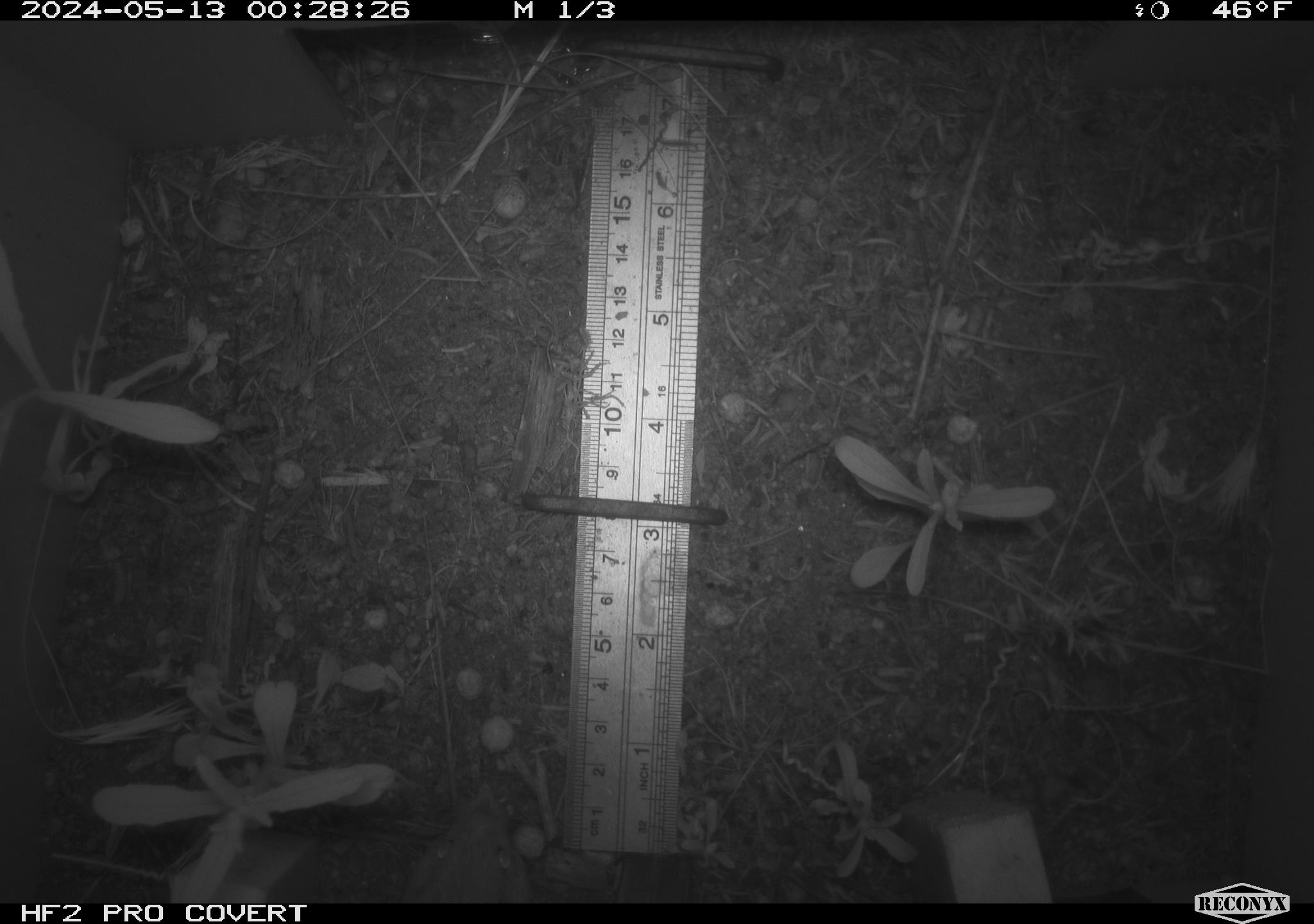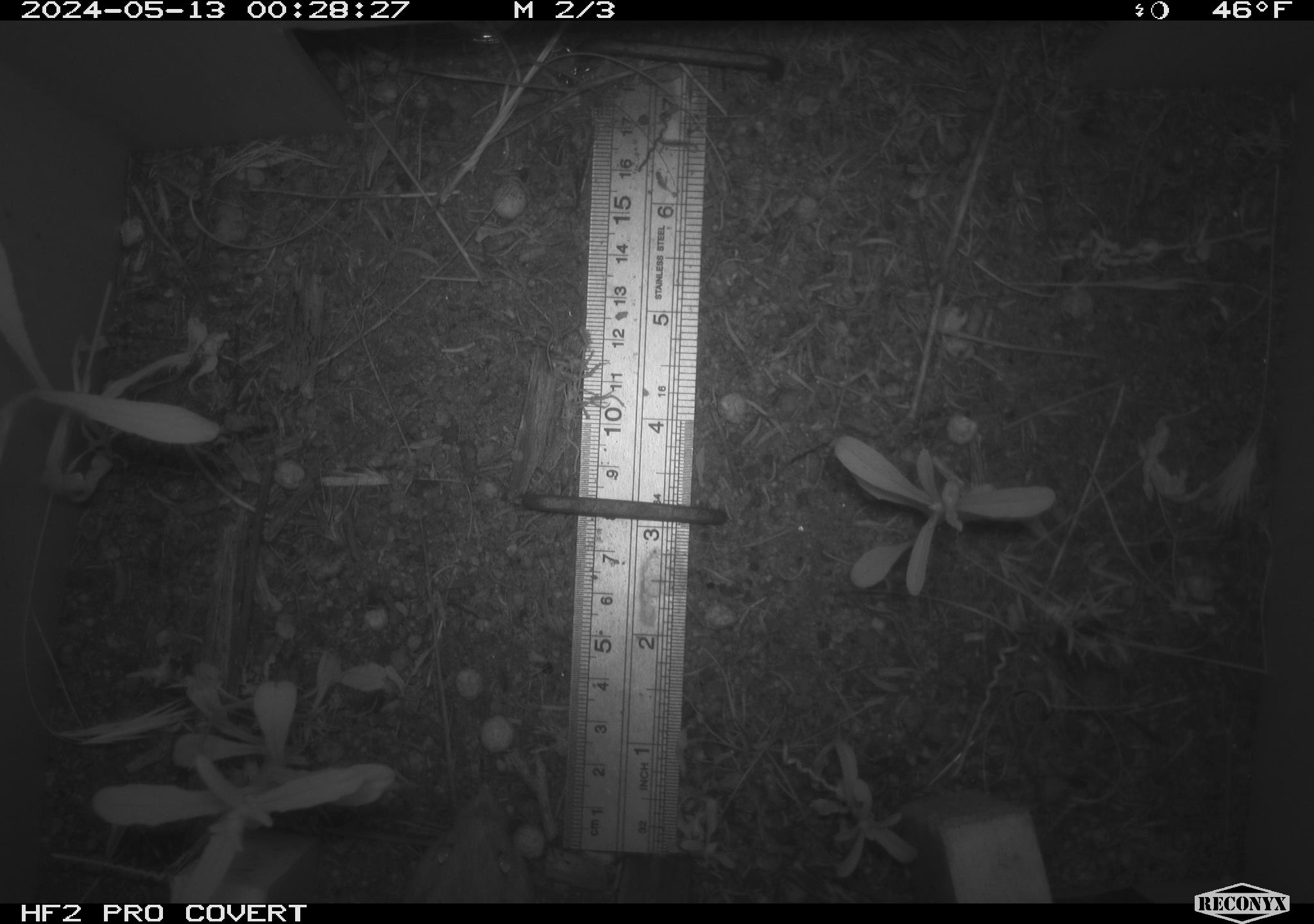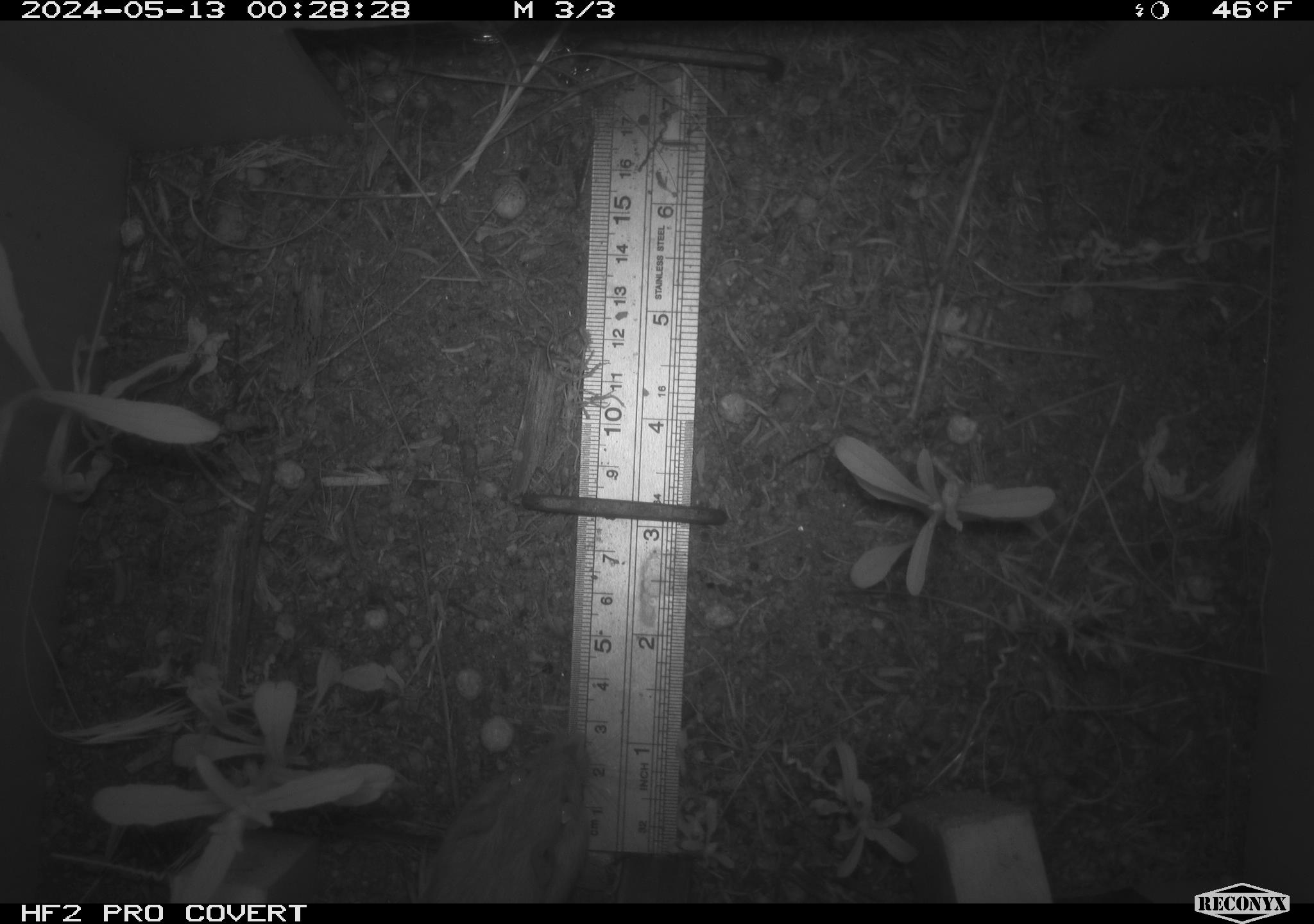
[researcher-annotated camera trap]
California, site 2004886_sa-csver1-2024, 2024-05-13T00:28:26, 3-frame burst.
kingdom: Animalia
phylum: Chordata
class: Mammalia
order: Rodentia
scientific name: Rodentia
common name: rodent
Rodent (Rodentia).